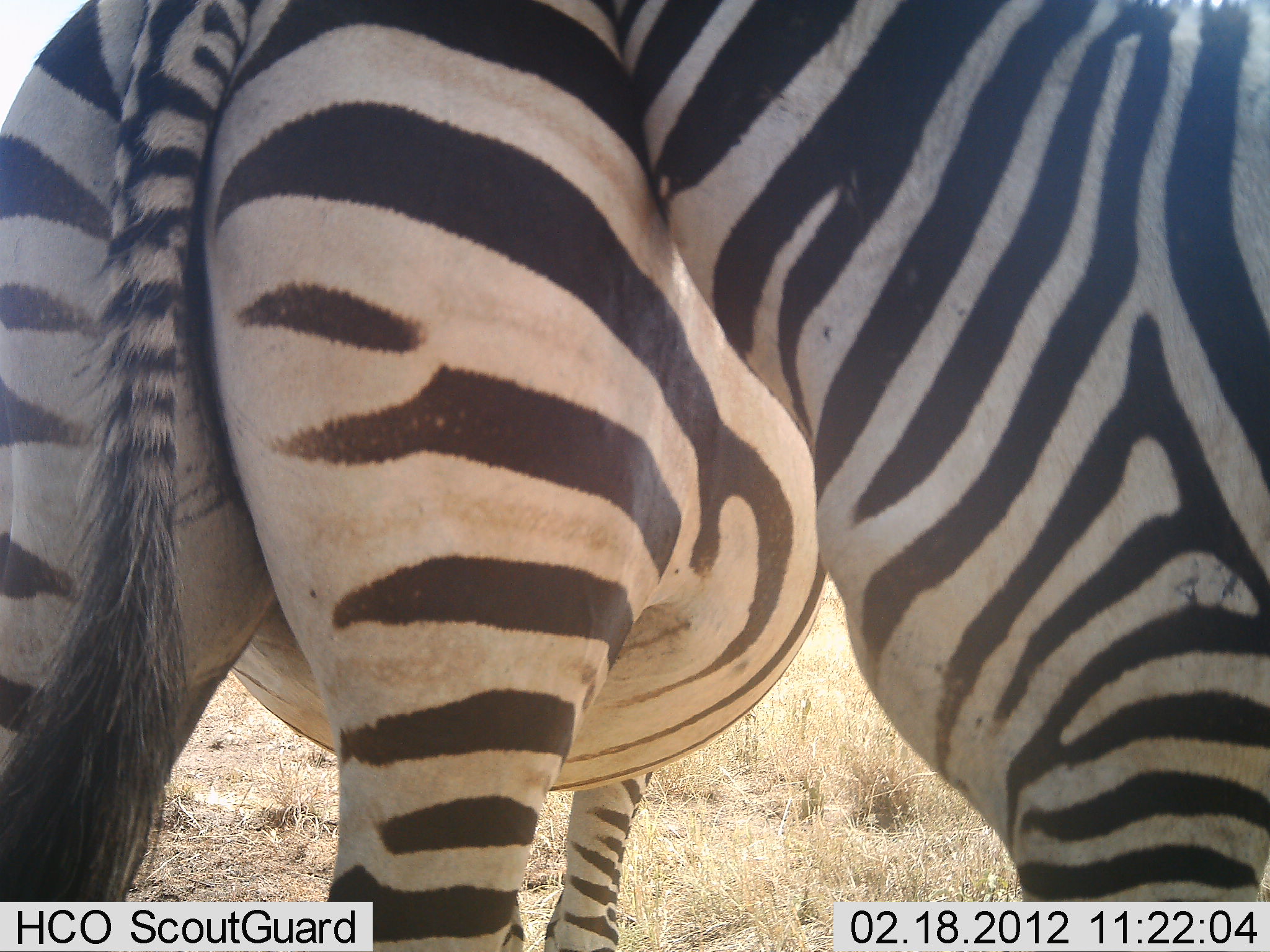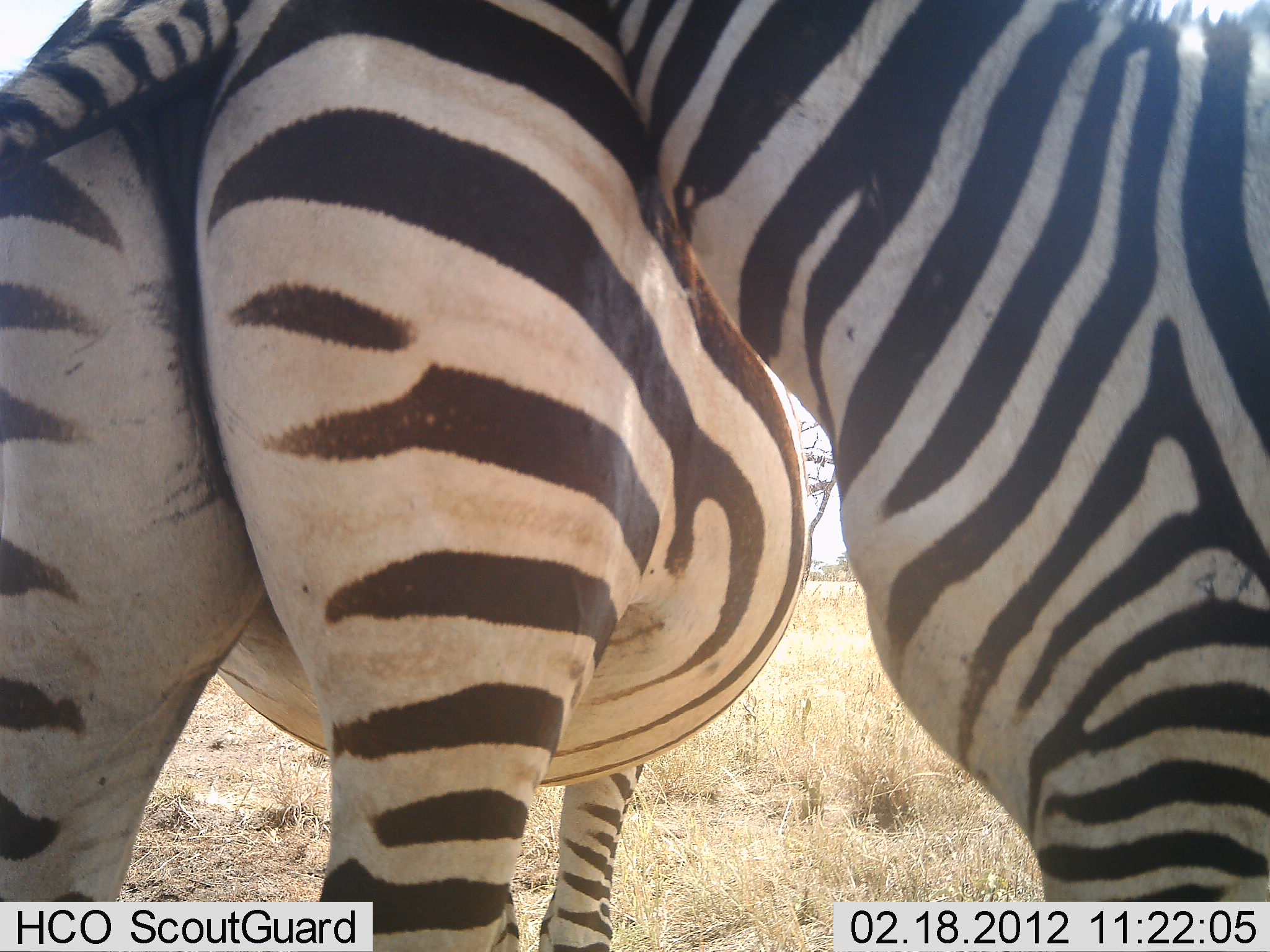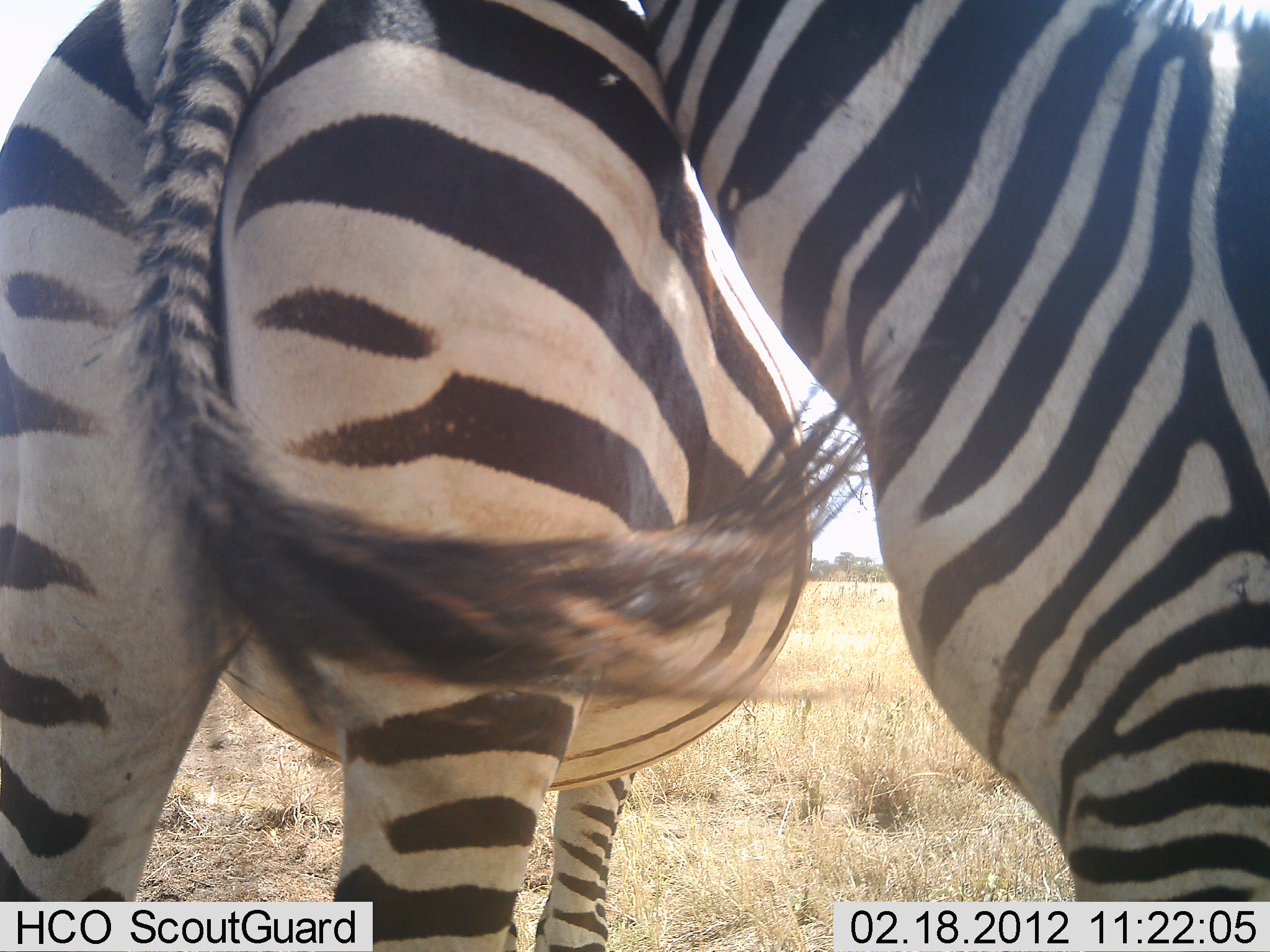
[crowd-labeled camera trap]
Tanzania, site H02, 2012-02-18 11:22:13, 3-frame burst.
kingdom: Animalia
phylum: Chordata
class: Mammalia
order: Perissodactyla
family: Equidae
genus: Equus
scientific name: Equus quagga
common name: plains zebra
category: zebra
Zebra (plains zebra) (Equus quagga), count 2. Behavior (volunteer vote fractions): standing 75%, resting 0%, moving 0%, interacting 54%. Young present (vote fraction): 0%. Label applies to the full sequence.